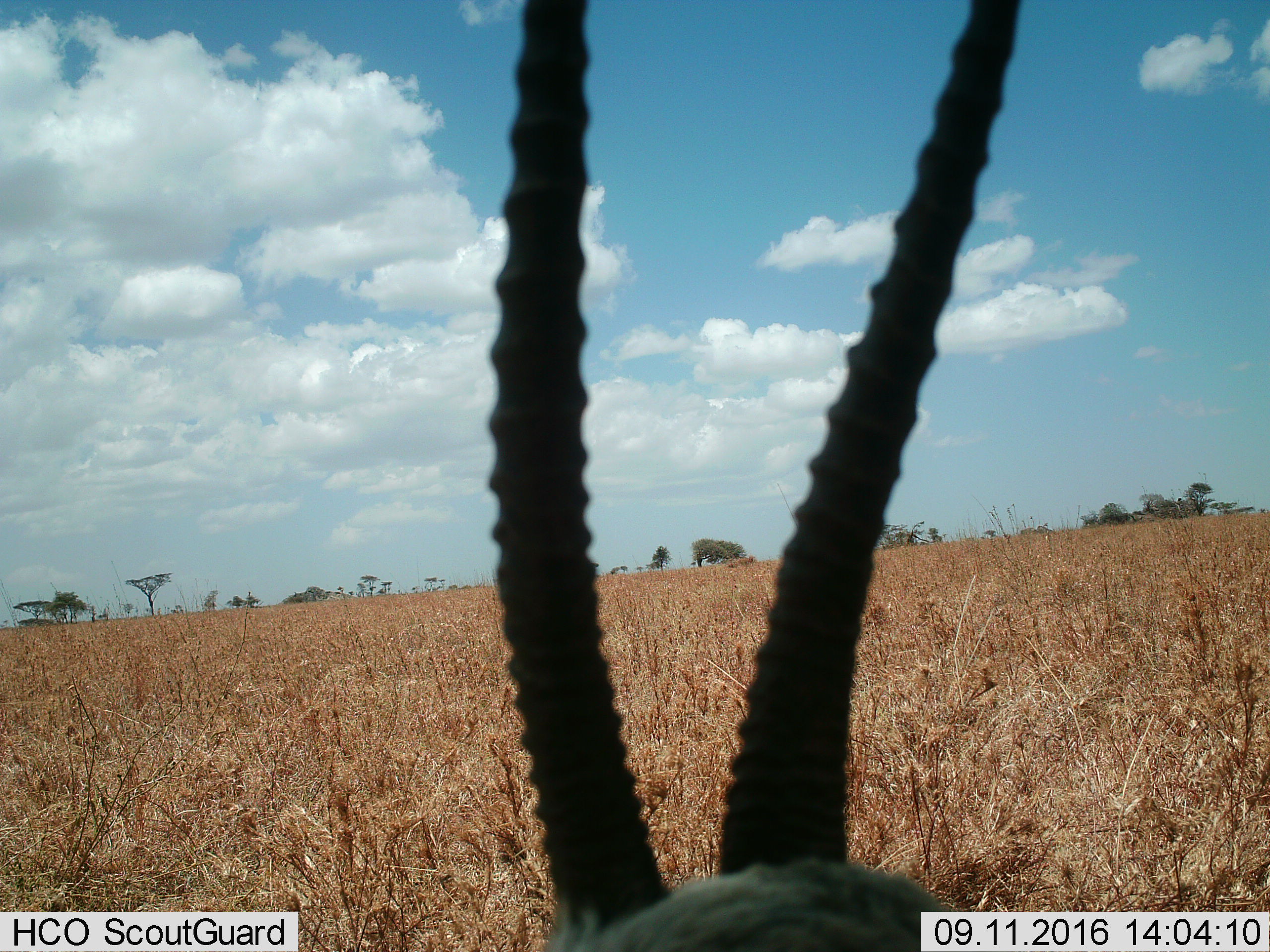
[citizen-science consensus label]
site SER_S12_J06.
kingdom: Animalia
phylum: Chordata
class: Mammalia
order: Artiodactyla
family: Bovidae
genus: Eudorcas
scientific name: Eudorcas thomsonii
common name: thomson's gazelle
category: gazellethomsons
Gazellethomsons (thomson's gazelle) (Eudorcas thomsonii), count 1. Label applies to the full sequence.